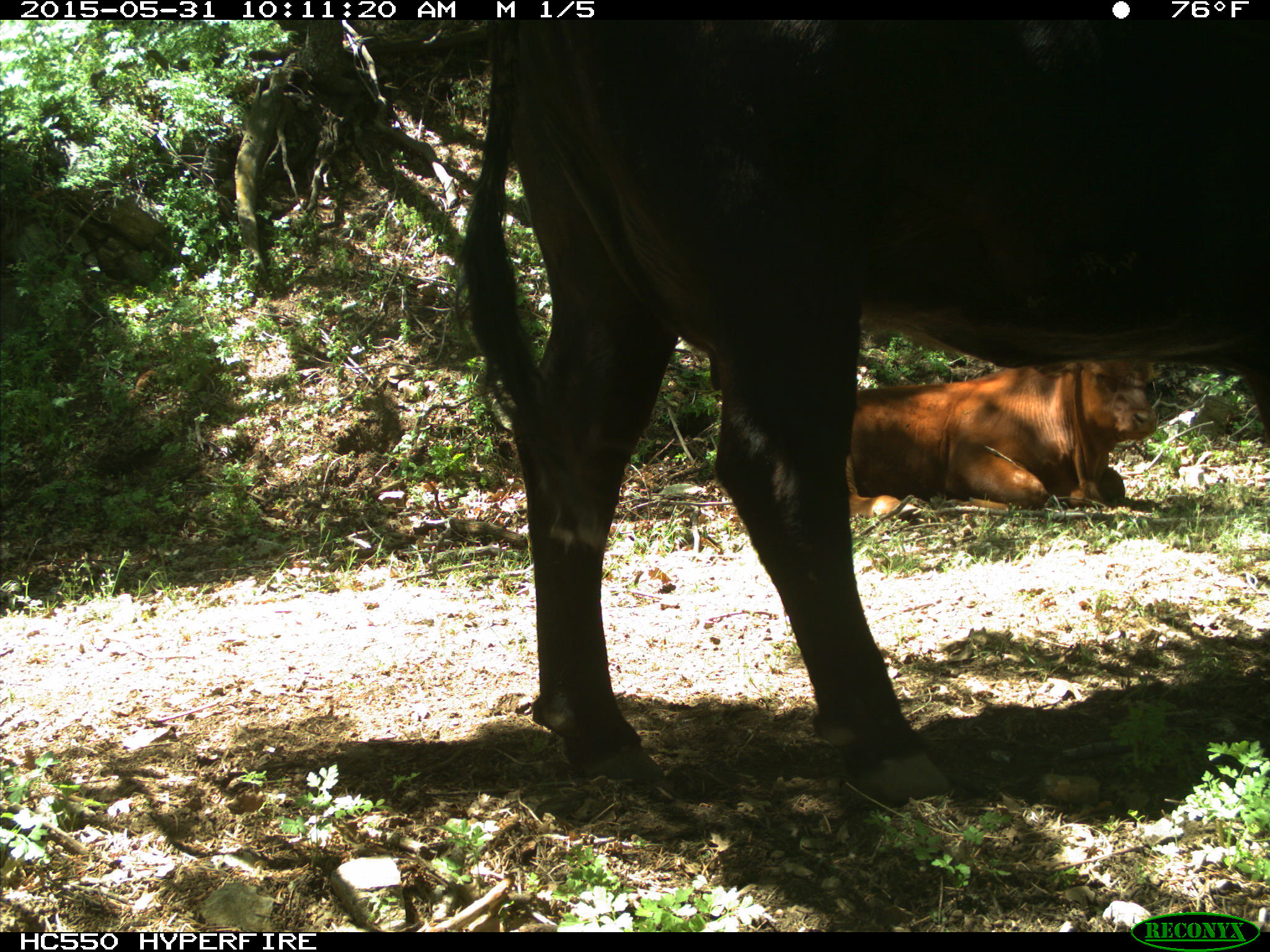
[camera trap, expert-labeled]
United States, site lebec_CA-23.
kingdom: Animalia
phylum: Chordata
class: Mammalia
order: Artiodactyla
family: Bovidae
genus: Bos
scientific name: Bos taurus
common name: domestic cow